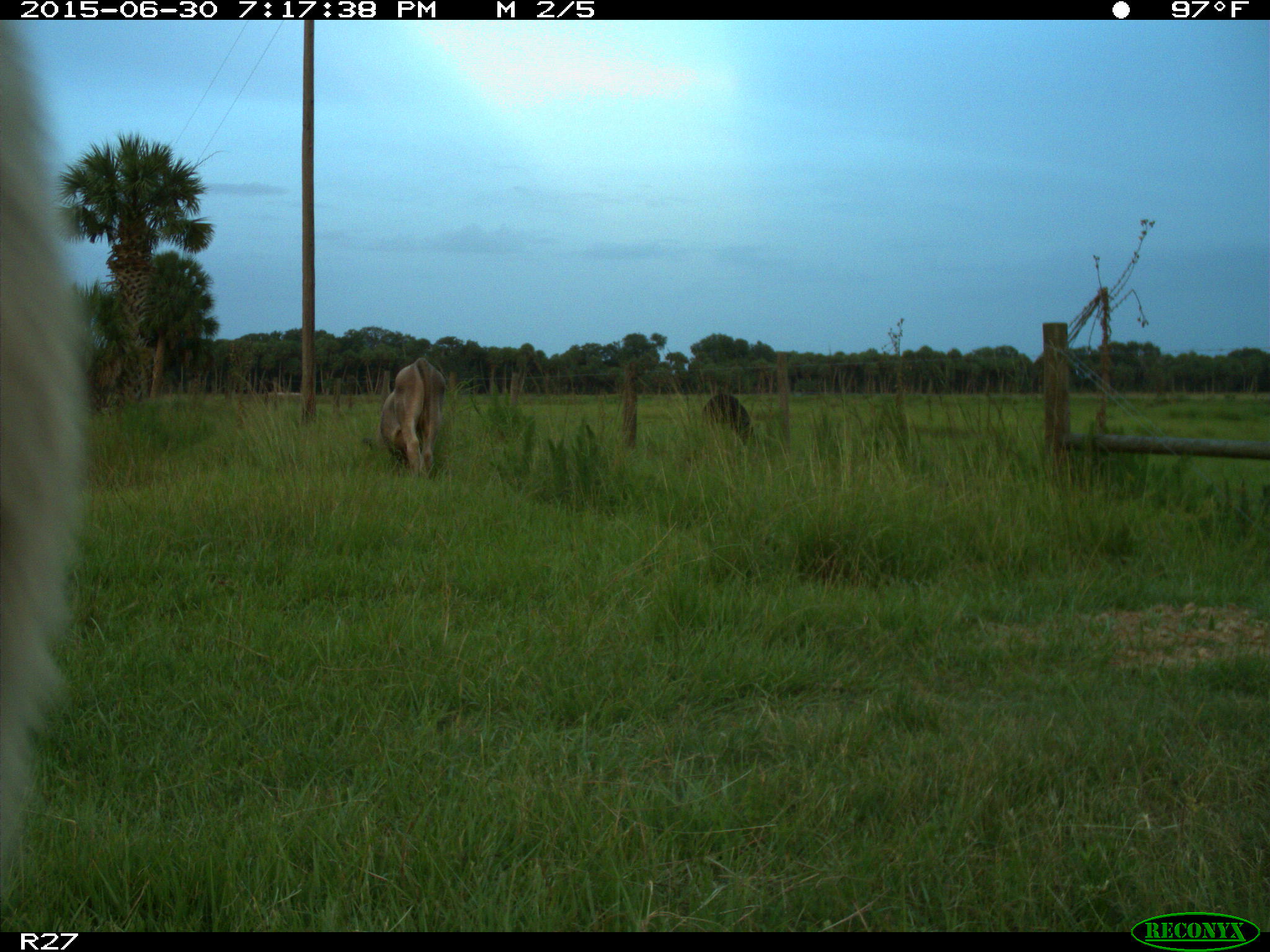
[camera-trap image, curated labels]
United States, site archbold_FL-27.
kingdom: Animalia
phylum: Chordata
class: Mammalia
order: Artiodactyla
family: Bovidae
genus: Bos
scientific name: Bos taurus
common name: domestic cow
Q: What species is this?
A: Bos taurus (domestic cow).